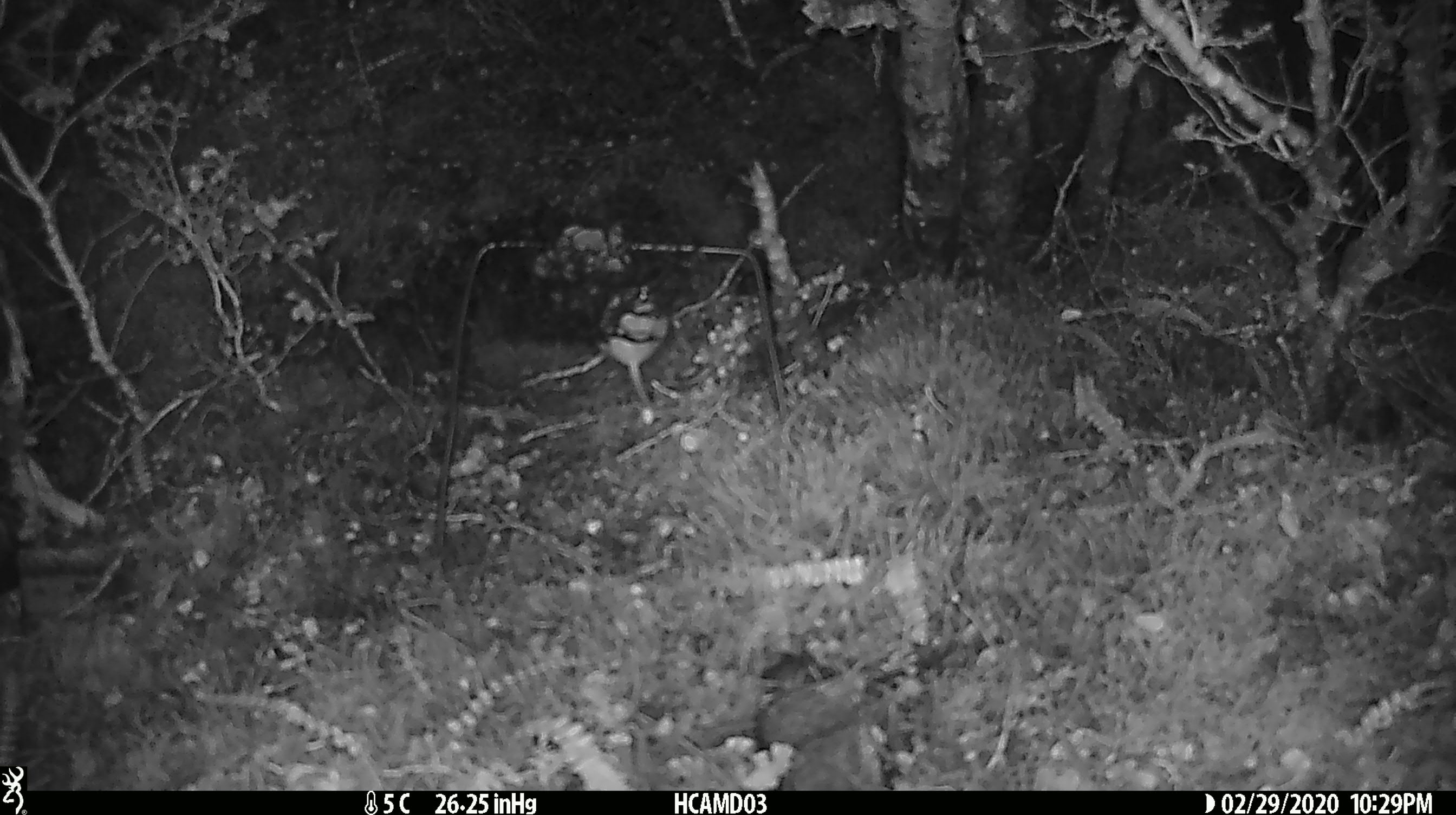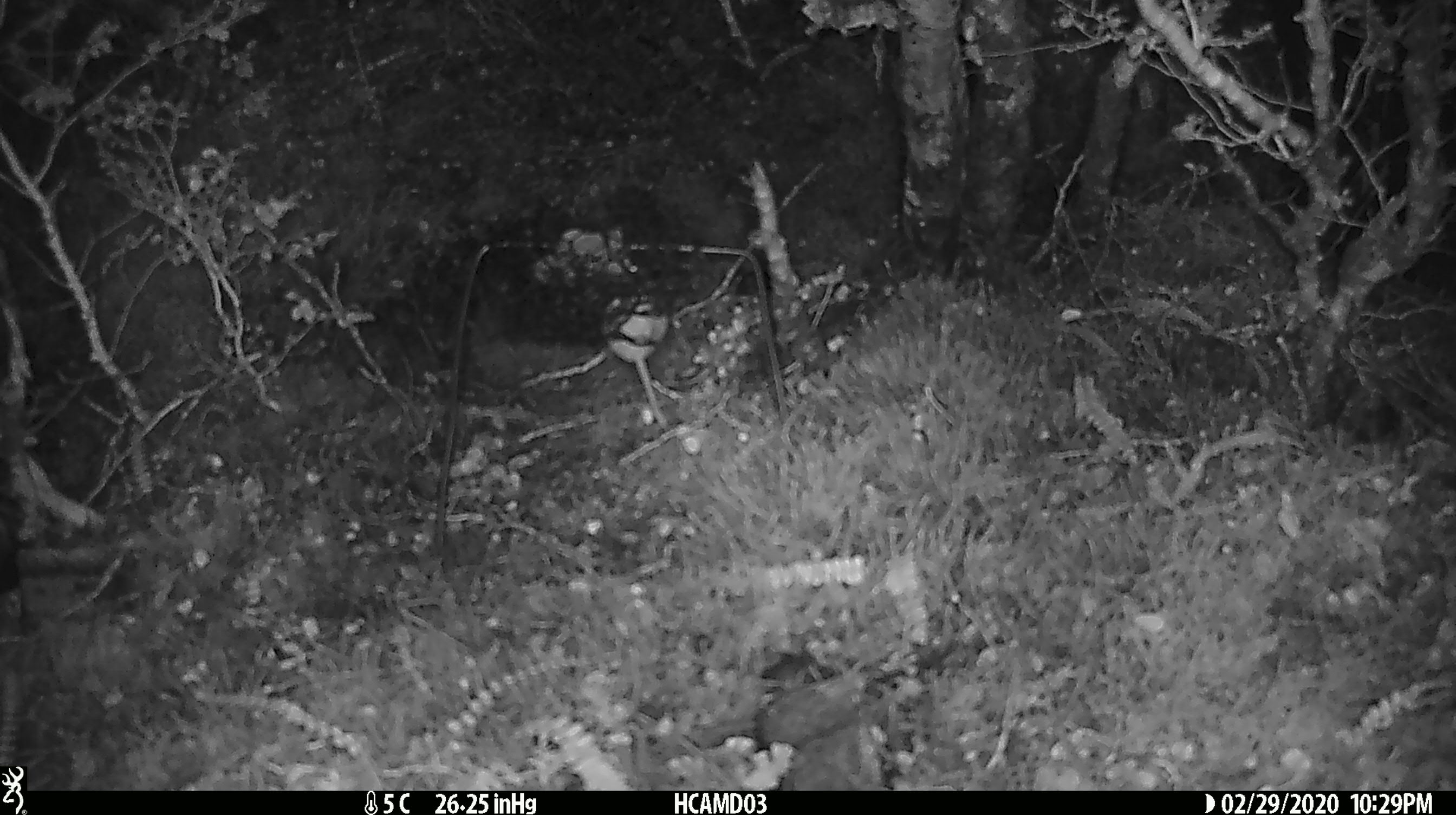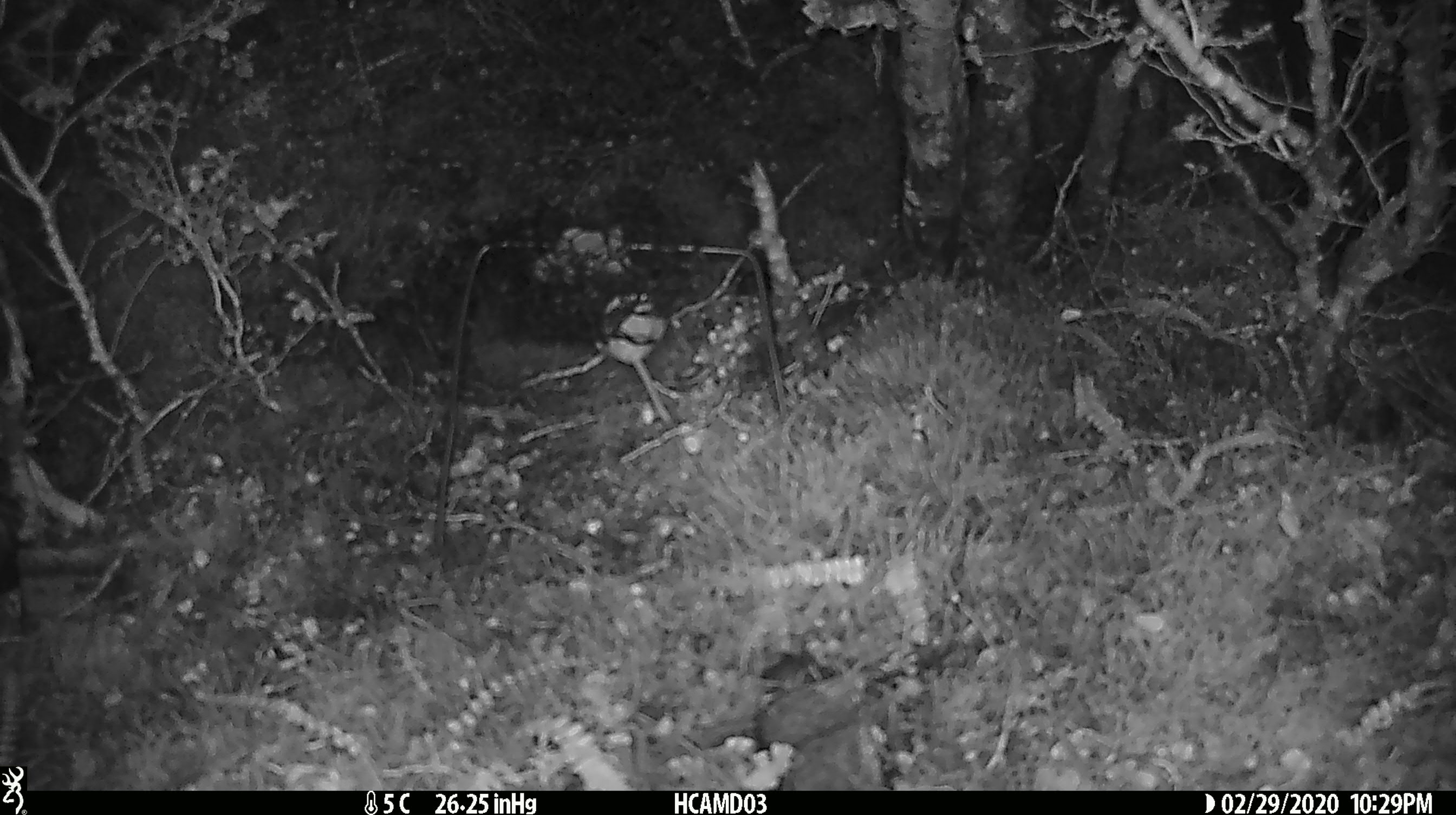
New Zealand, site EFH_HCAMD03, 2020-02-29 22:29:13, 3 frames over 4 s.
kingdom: Animalia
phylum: Chordata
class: Mammalia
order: Rodentia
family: Muridae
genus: Mus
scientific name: Mus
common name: mouse